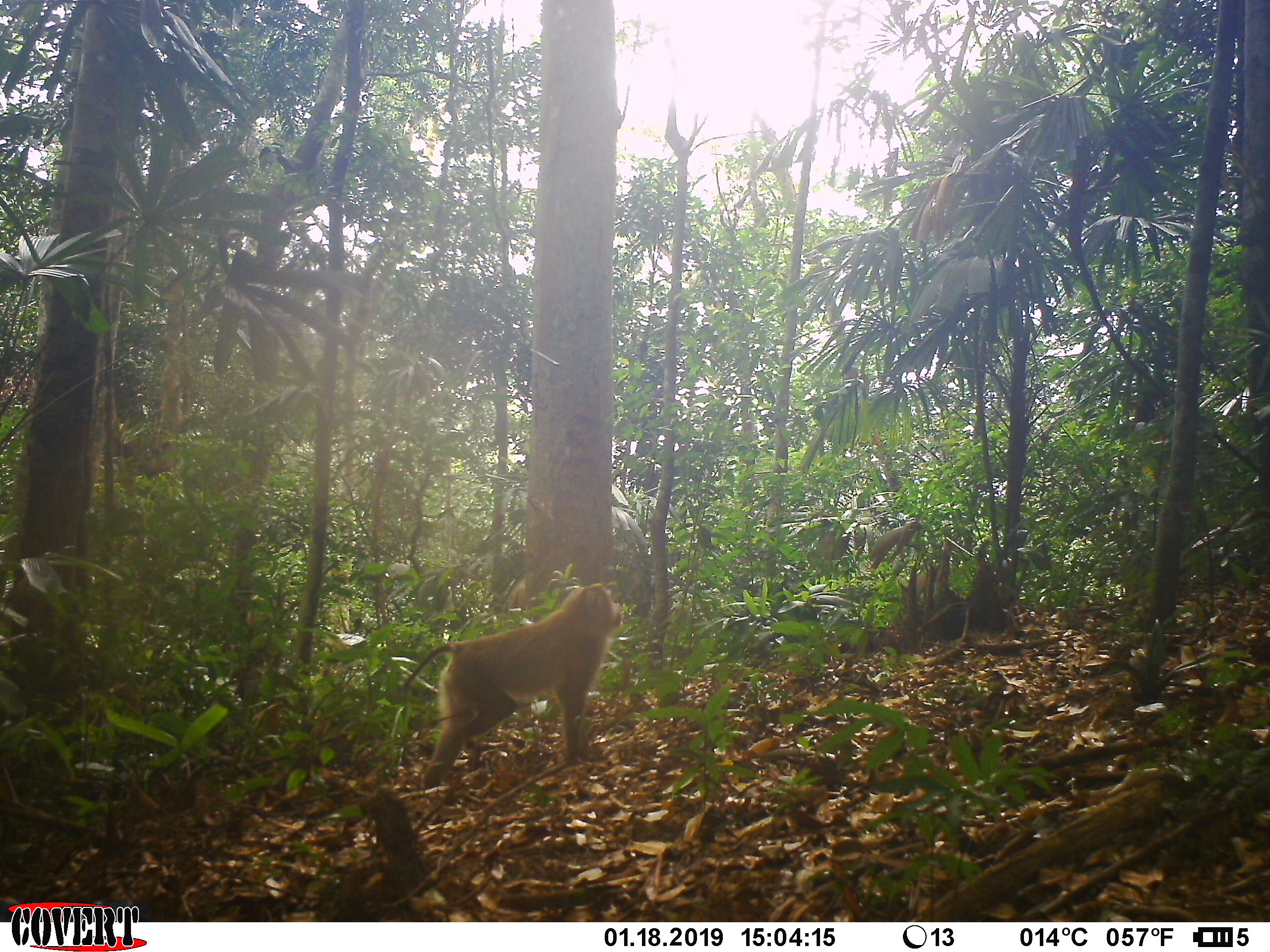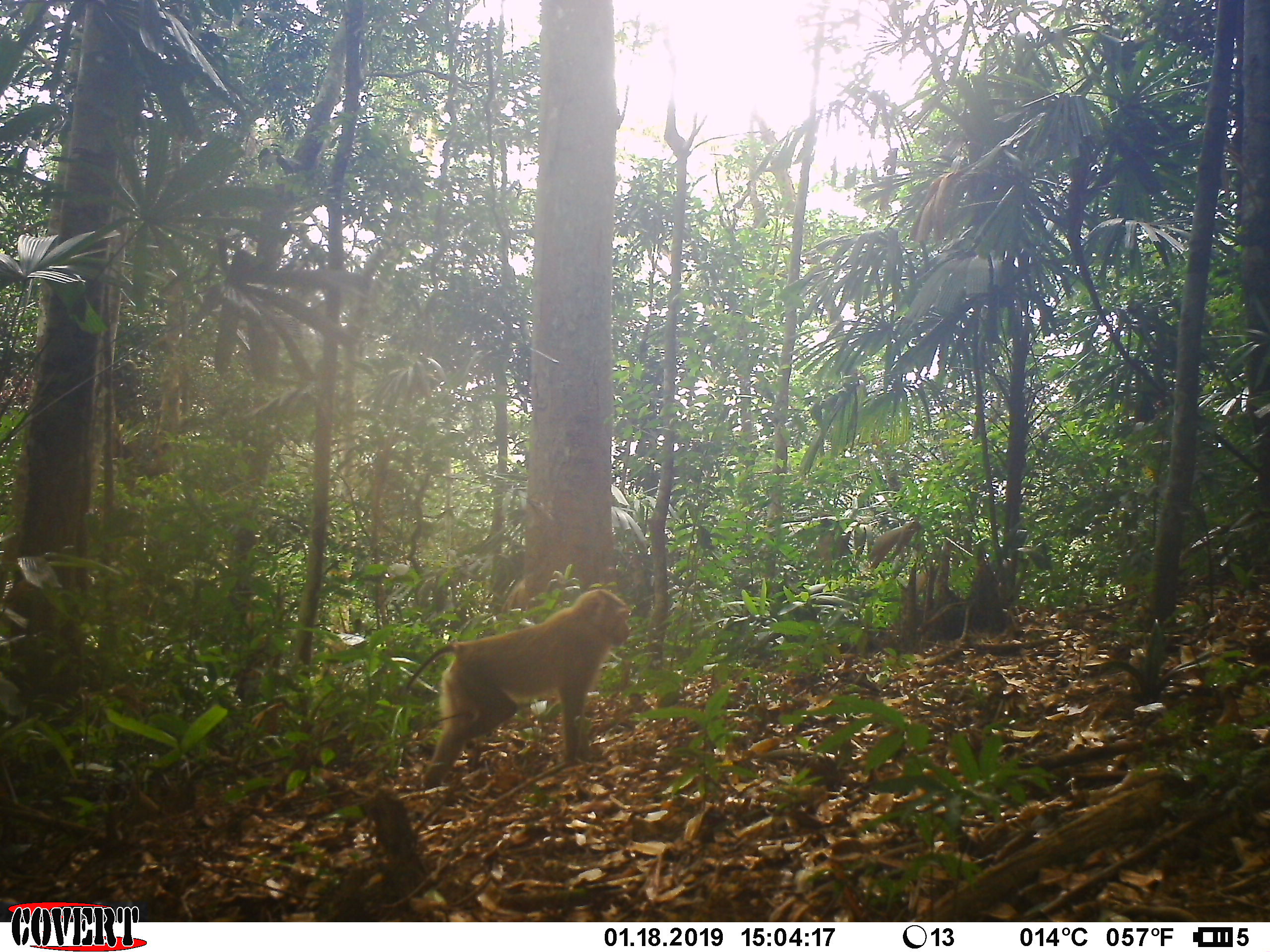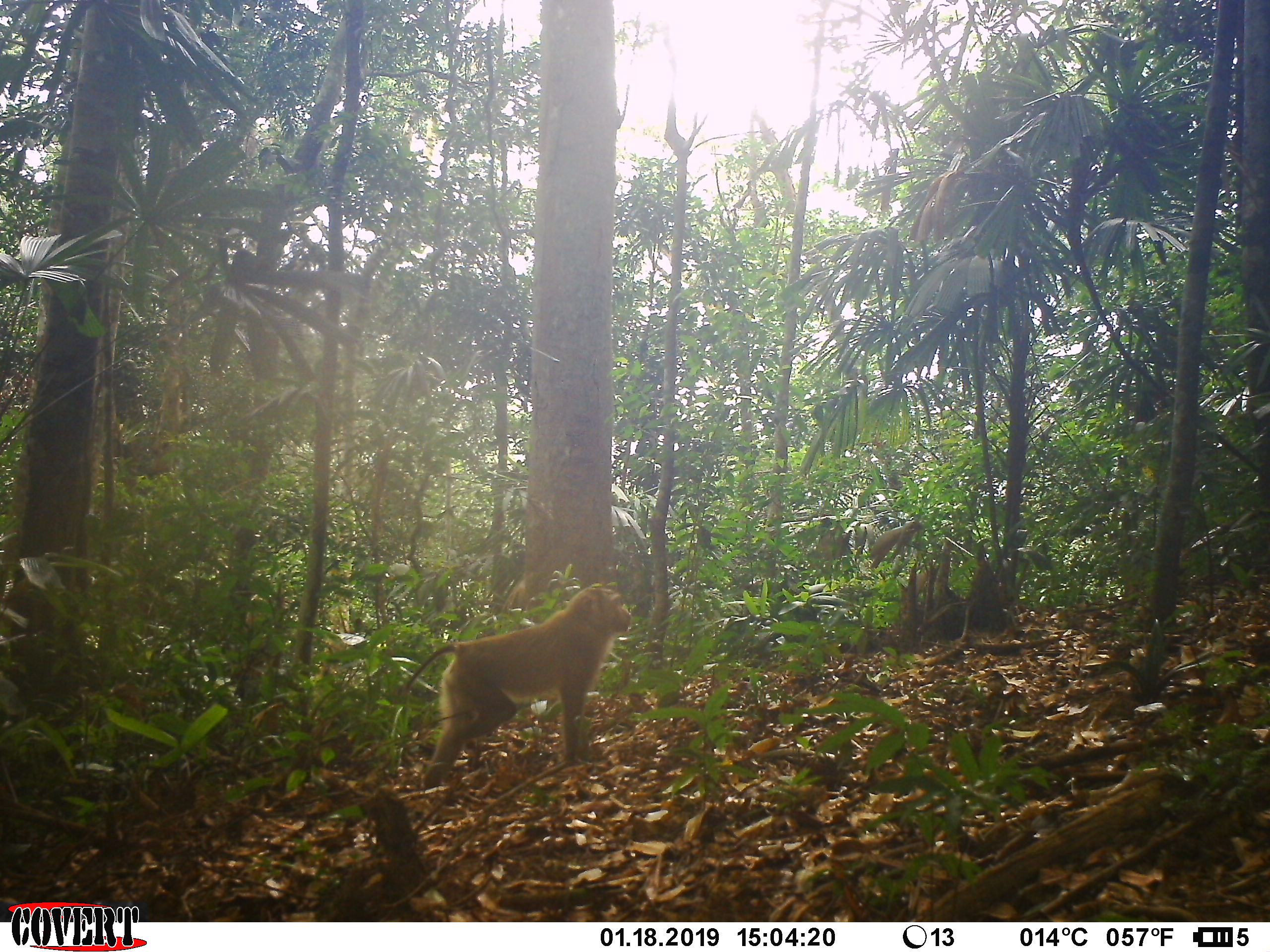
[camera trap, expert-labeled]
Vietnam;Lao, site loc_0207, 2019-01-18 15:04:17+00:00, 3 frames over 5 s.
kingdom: Animalia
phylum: Chordata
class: Mammalia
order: Primates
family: Cercopithecidae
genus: Macaca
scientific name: Macaca nemestrina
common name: pig-tailed macaque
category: pig tailed macaque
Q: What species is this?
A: Pig tailed macaque (pig-tailed macaque) (Macaca nemestrina).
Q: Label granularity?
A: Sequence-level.